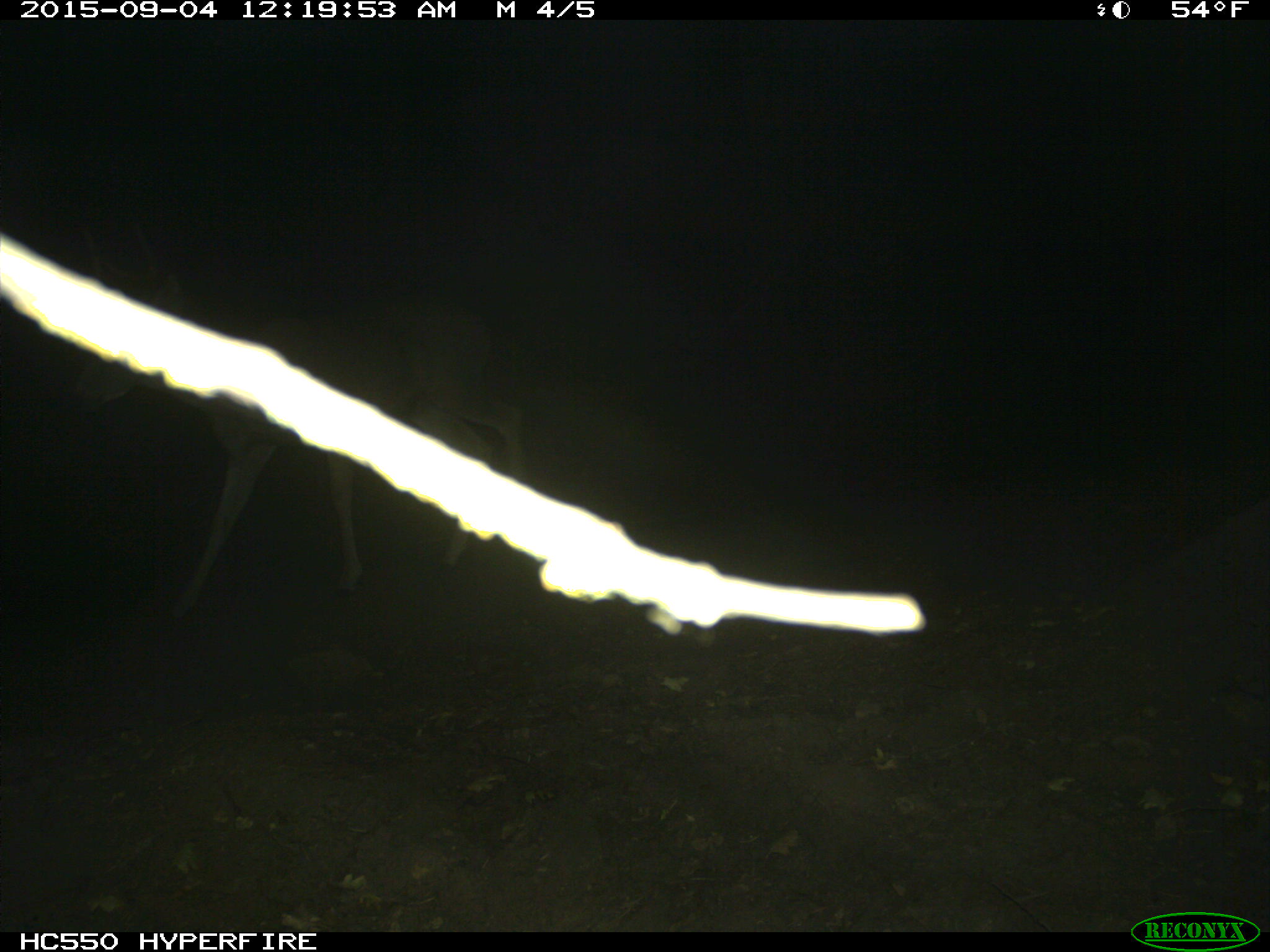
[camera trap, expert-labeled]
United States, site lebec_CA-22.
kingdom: Animalia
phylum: Chordata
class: Mammalia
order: Artiodactyla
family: Cervidae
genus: Odocoileus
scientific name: Odocoileus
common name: deer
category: unidentified deer